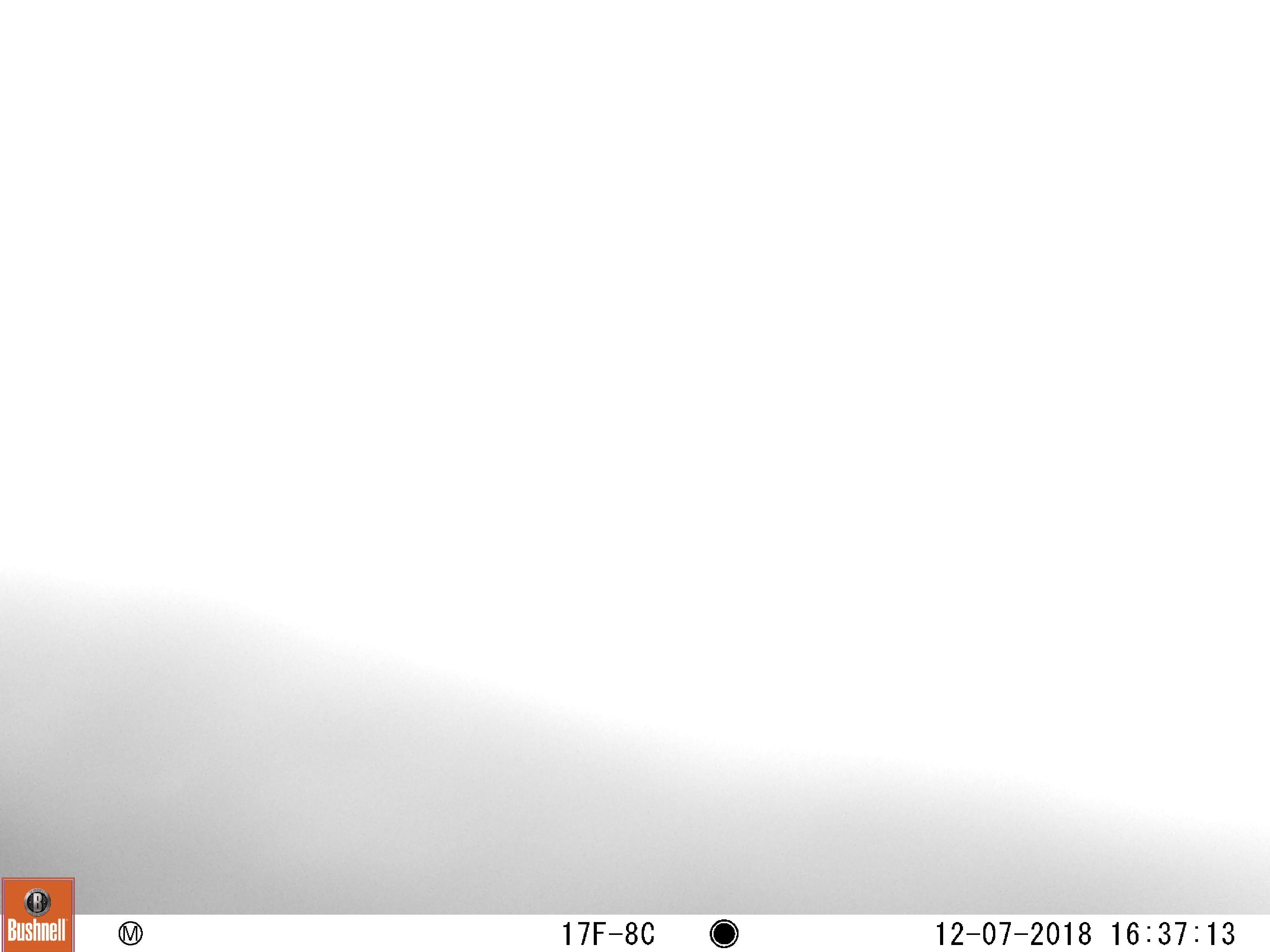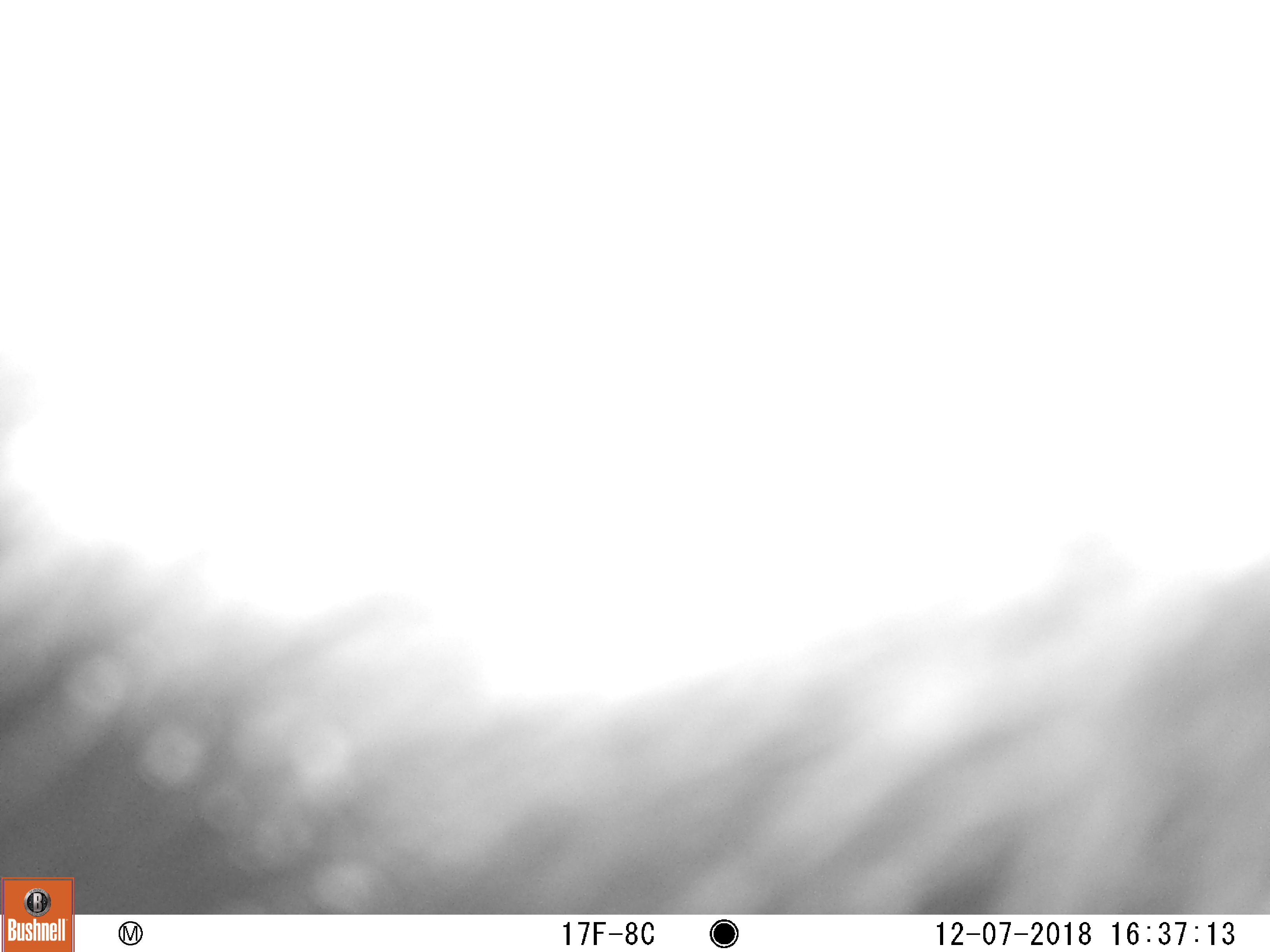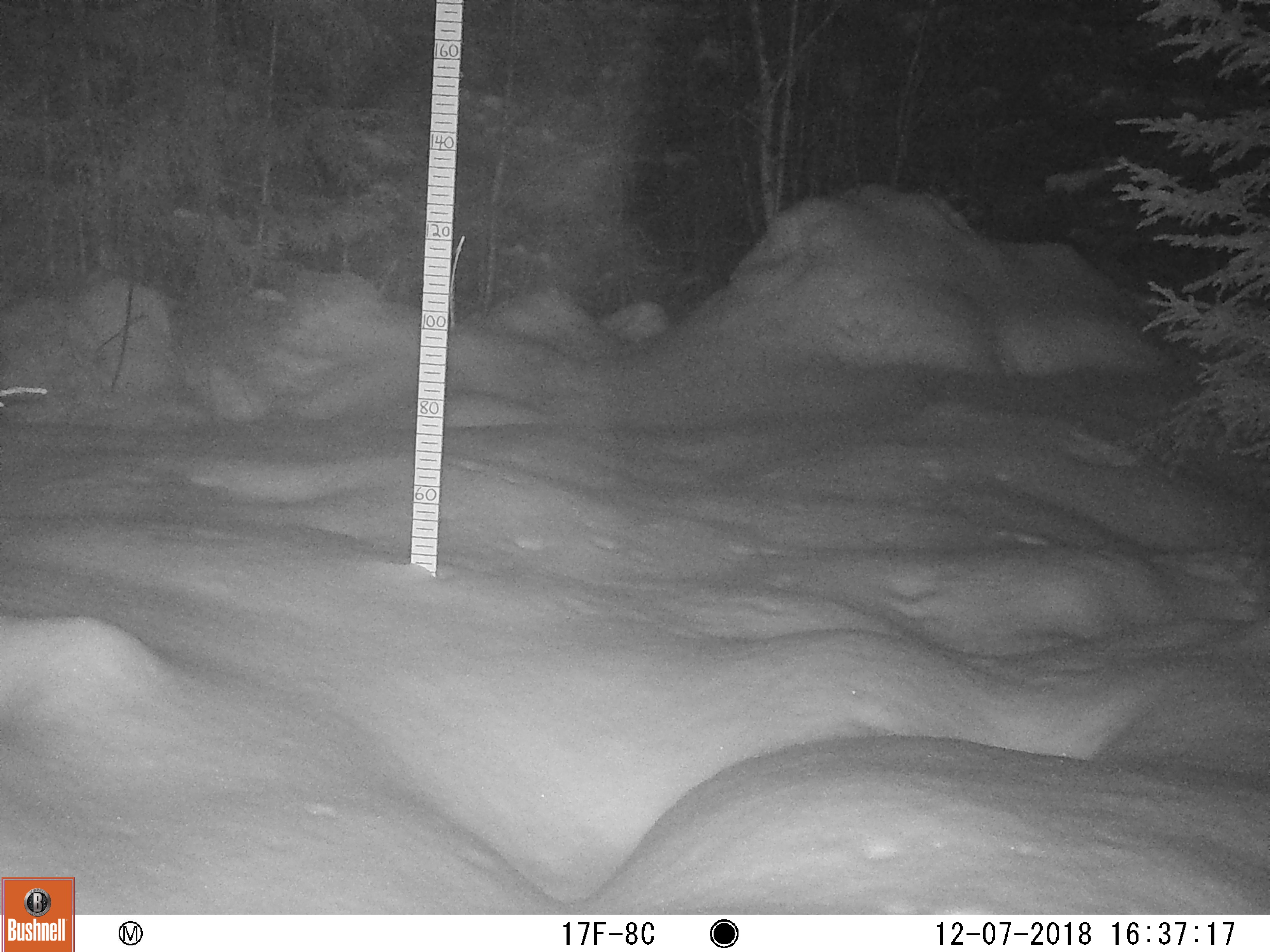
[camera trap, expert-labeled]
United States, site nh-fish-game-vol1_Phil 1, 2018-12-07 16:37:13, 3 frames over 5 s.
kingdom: Animalia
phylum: Chordata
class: Mammalia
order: Artiodactyla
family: Cervidae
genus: Alces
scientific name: Alces alces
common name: moose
Moose (Alces alces).